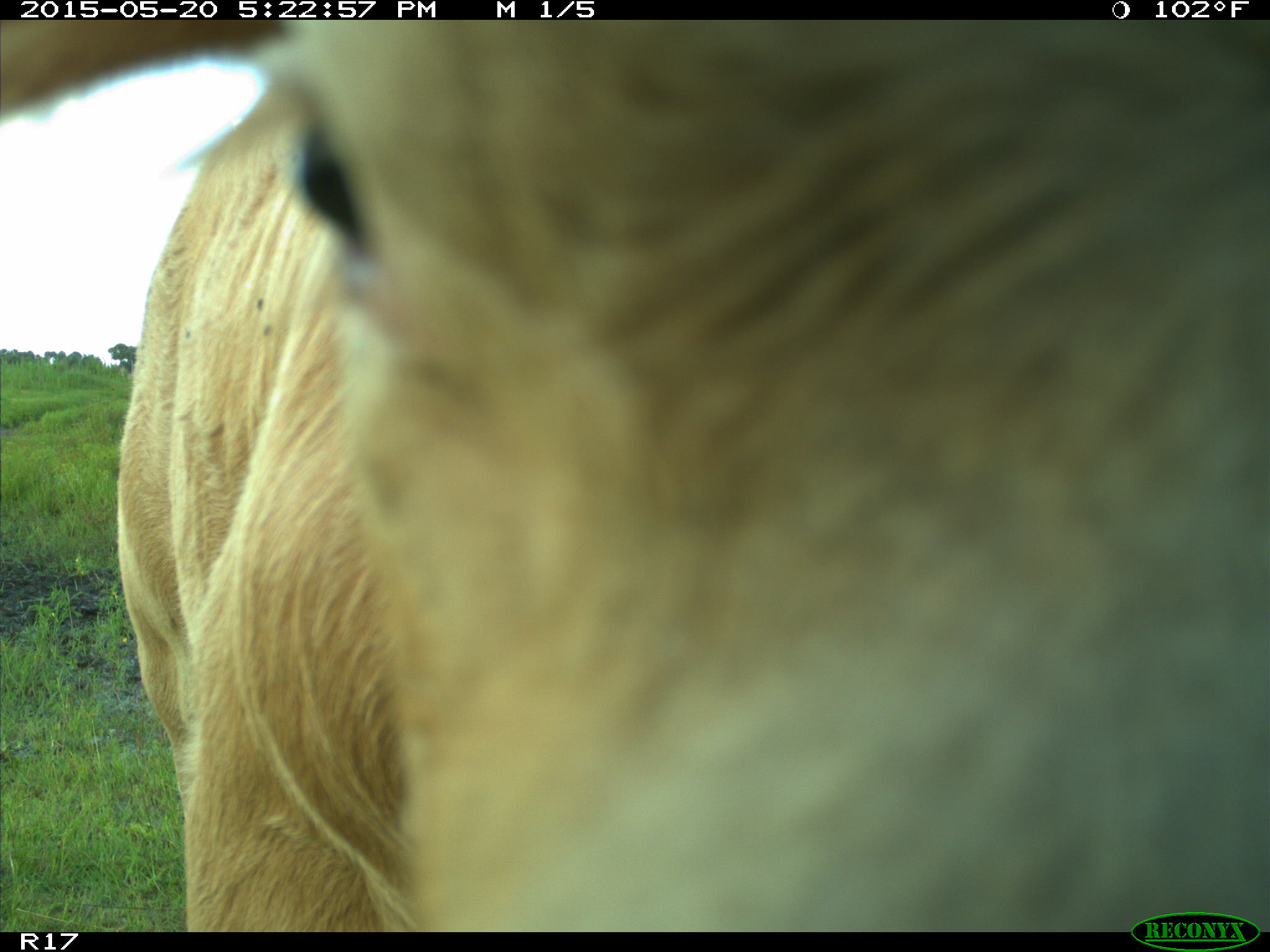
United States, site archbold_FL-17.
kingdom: Animalia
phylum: Chordata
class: Mammalia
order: Artiodactyla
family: Bovidae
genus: Bos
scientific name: Bos taurus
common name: domestic cow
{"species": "Bos taurus (domestic cow)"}